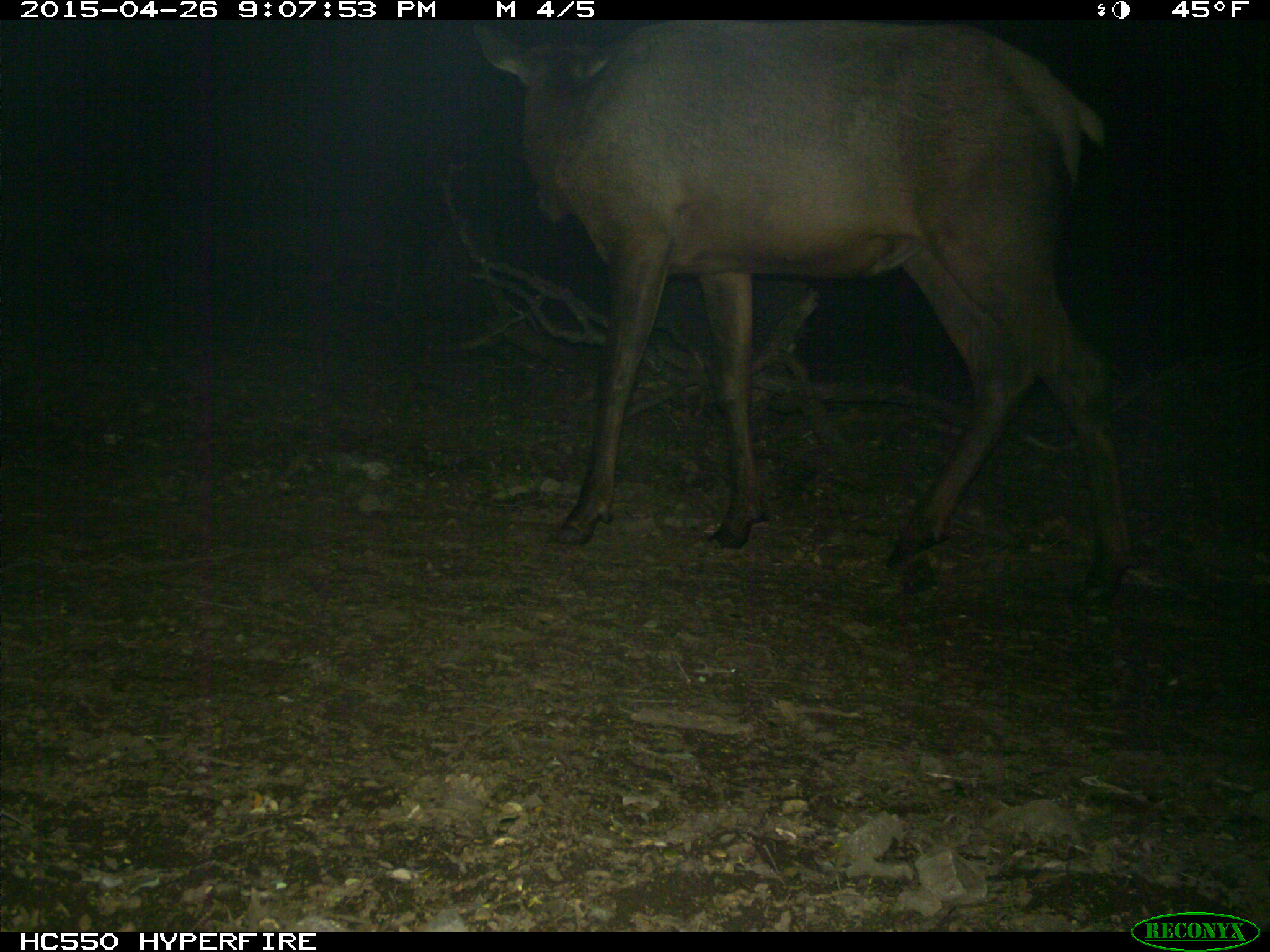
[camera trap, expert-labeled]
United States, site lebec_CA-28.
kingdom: Animalia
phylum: Chordata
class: Mammalia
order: Artiodactyla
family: Cervidae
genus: Cervus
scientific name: Cervus canadensis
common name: elk